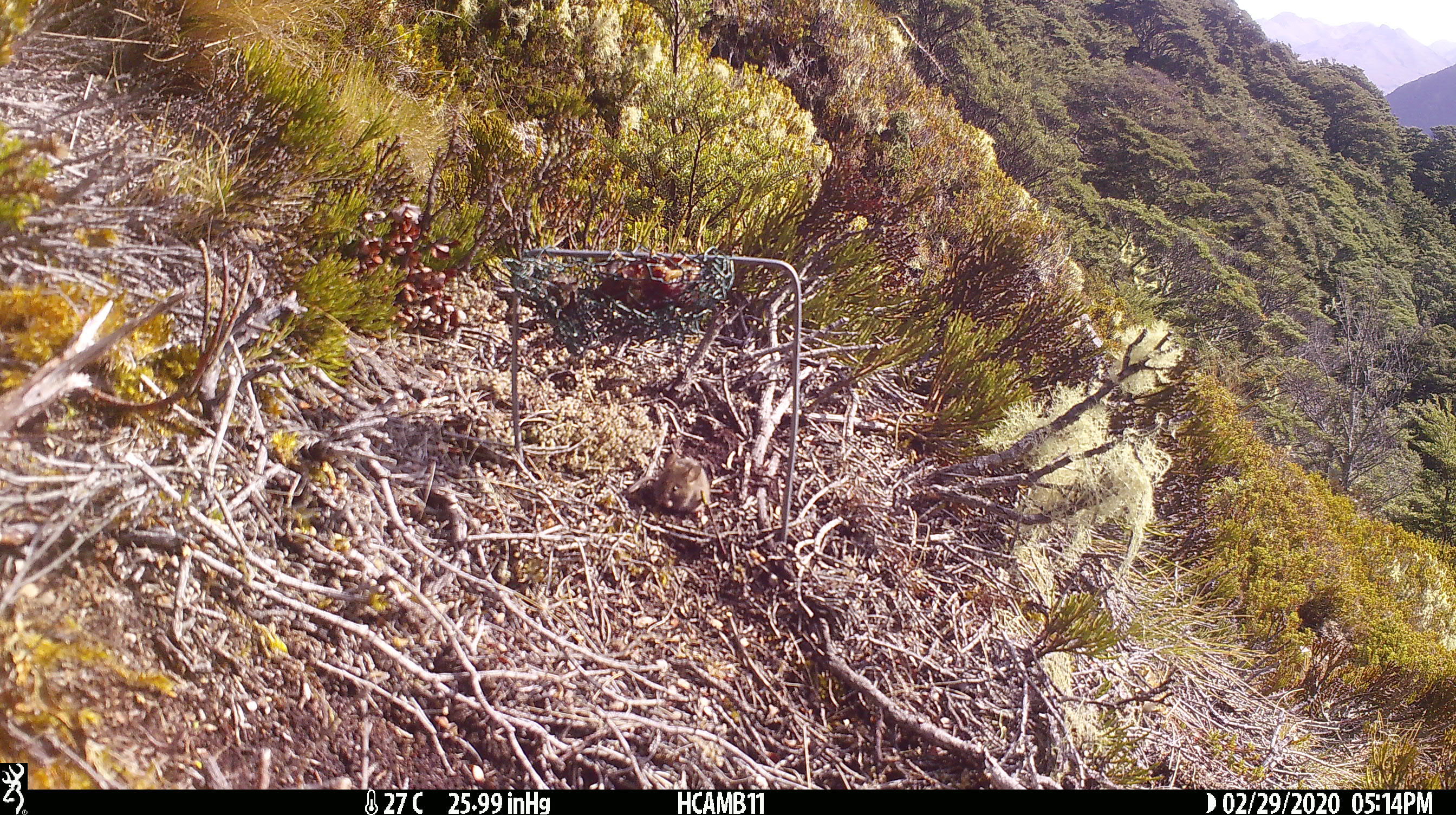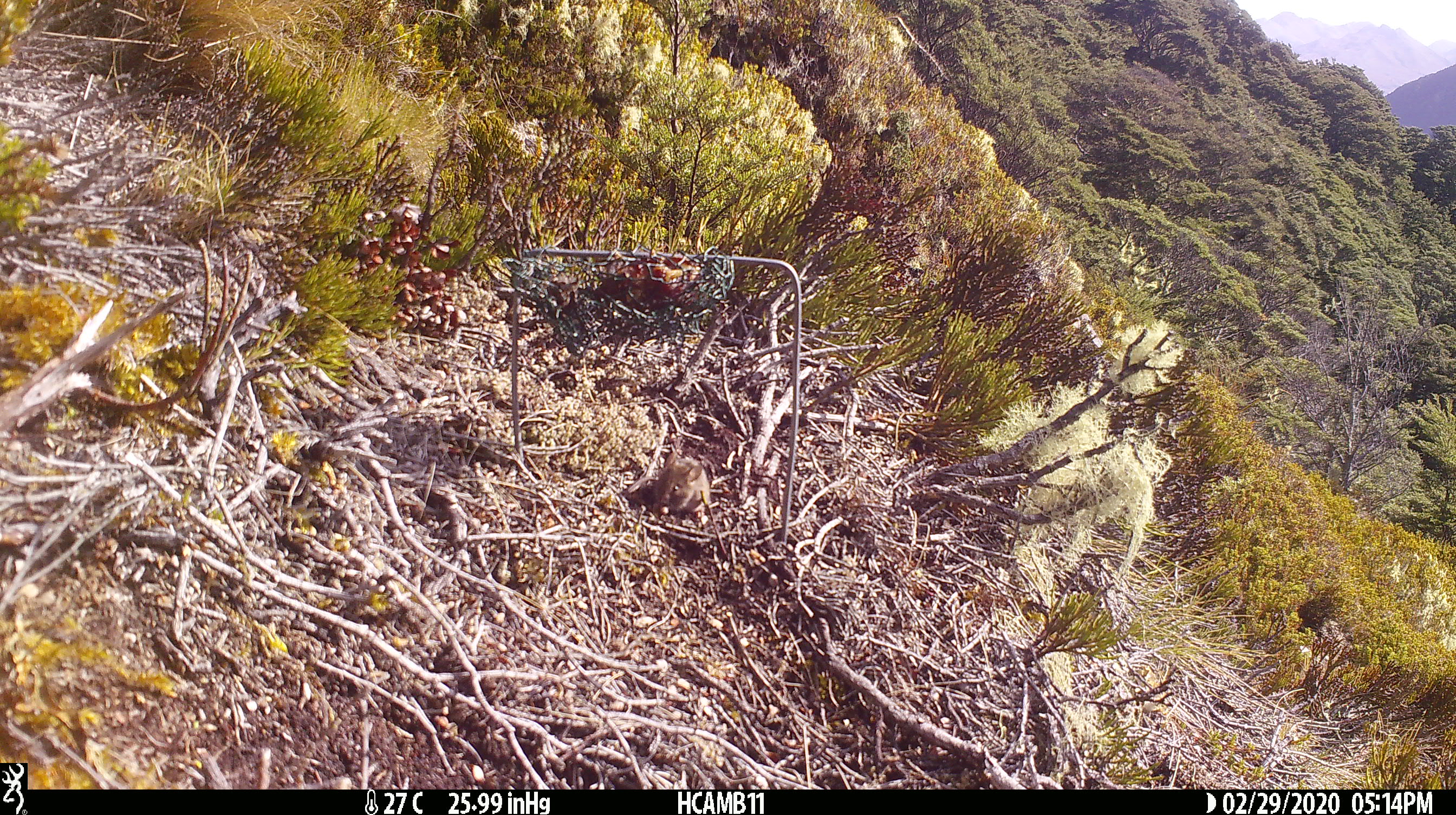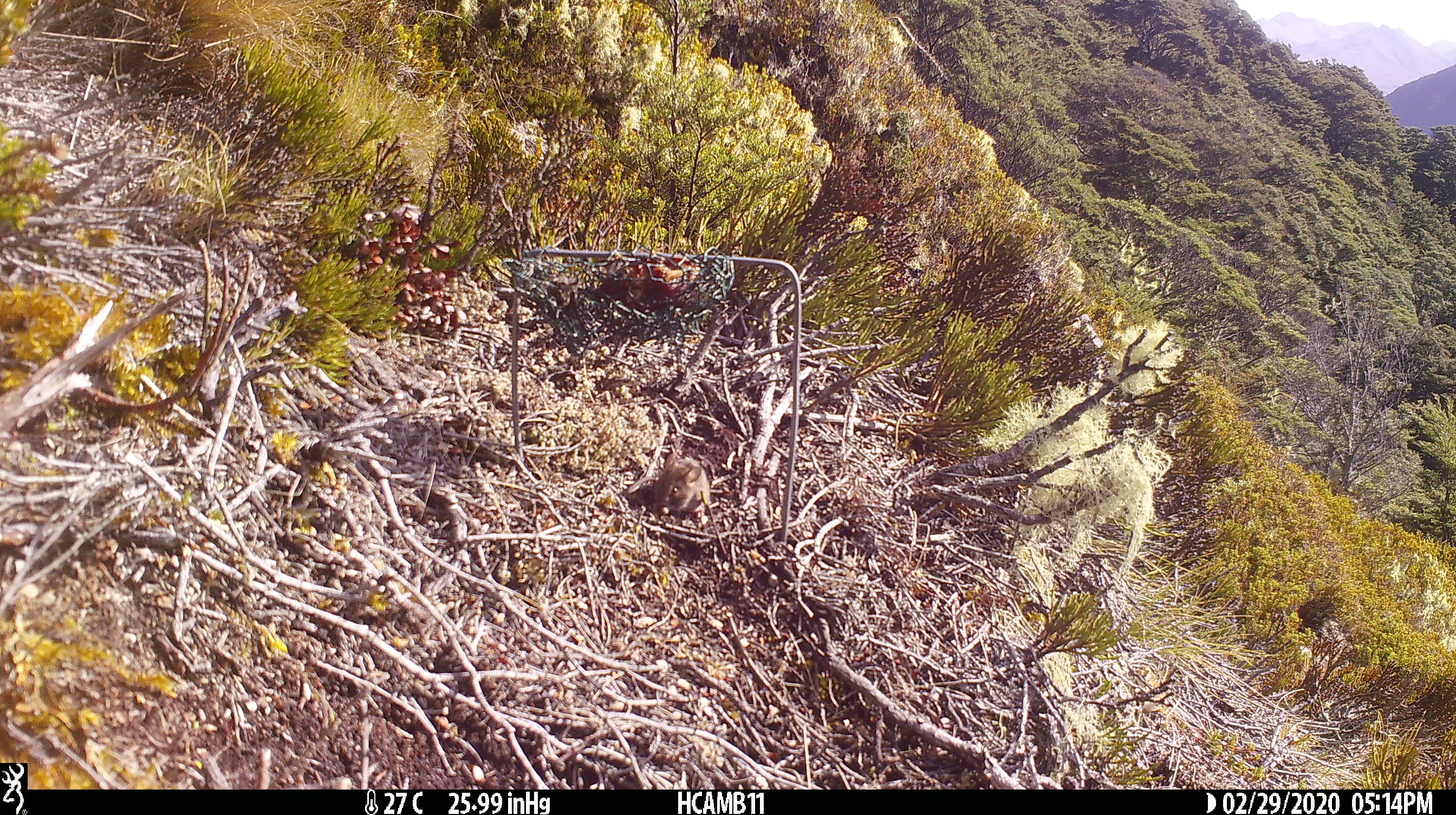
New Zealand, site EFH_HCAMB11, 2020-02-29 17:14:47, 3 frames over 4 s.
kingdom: Animalia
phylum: Chordata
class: Mammalia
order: Rodentia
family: Muridae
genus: Mus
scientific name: Mus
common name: mouse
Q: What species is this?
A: Mouse (Mus).